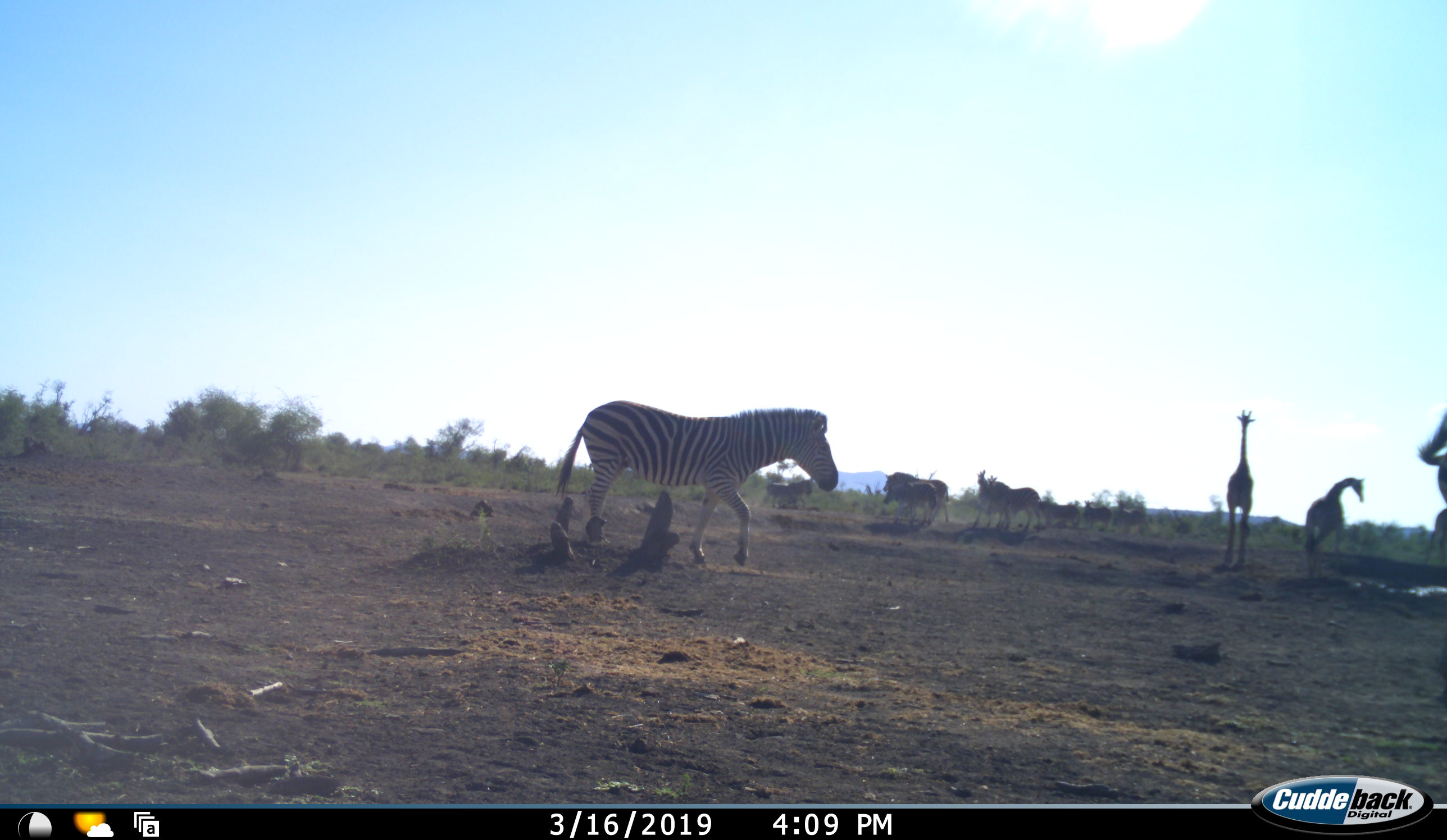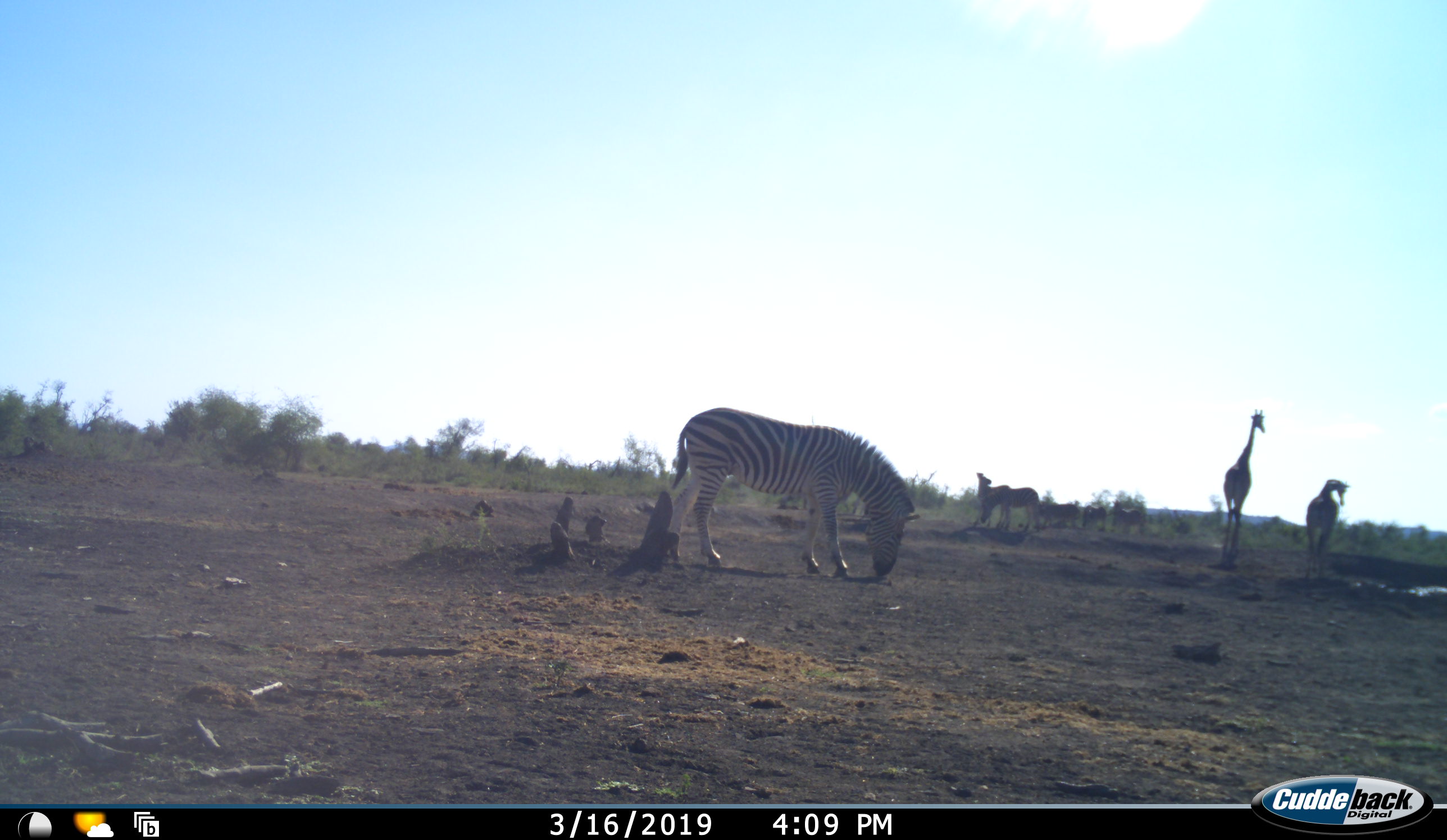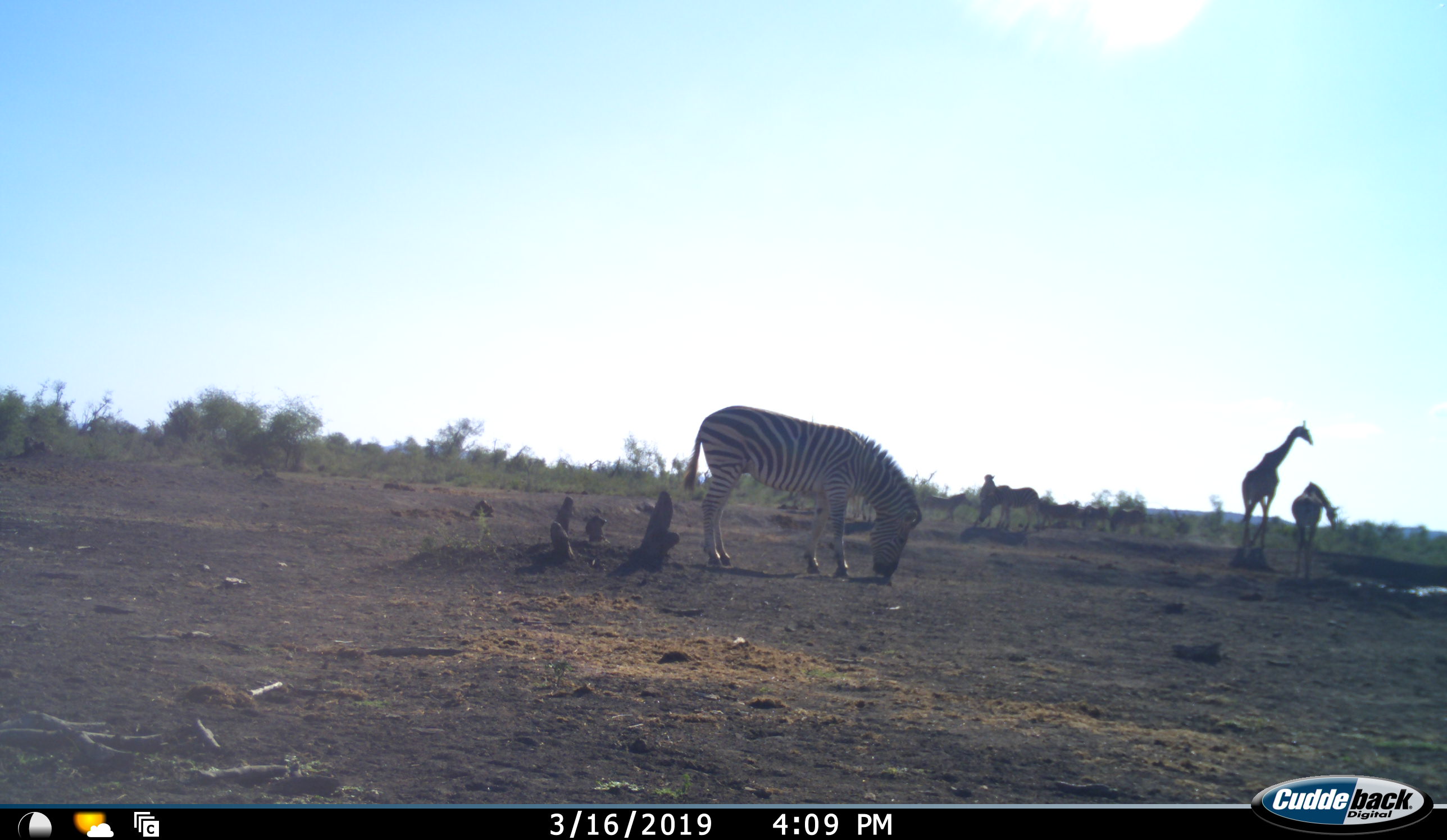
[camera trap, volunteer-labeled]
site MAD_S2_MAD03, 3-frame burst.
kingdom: Animalia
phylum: Chordata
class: Mammalia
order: Artiodactyla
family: Giraffidae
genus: Giraffa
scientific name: Giraffa camelopardalis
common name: giraffe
Giraffe (Giraffa camelopardalis), count 2. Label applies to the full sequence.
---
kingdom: Animalia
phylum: Chordata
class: Mammalia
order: Perissodactyla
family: Equidae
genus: Equus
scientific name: Equus quagga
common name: plains zebra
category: zebraplains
Zebraplains (plains zebra) (Equus quagga), count 6. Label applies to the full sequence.